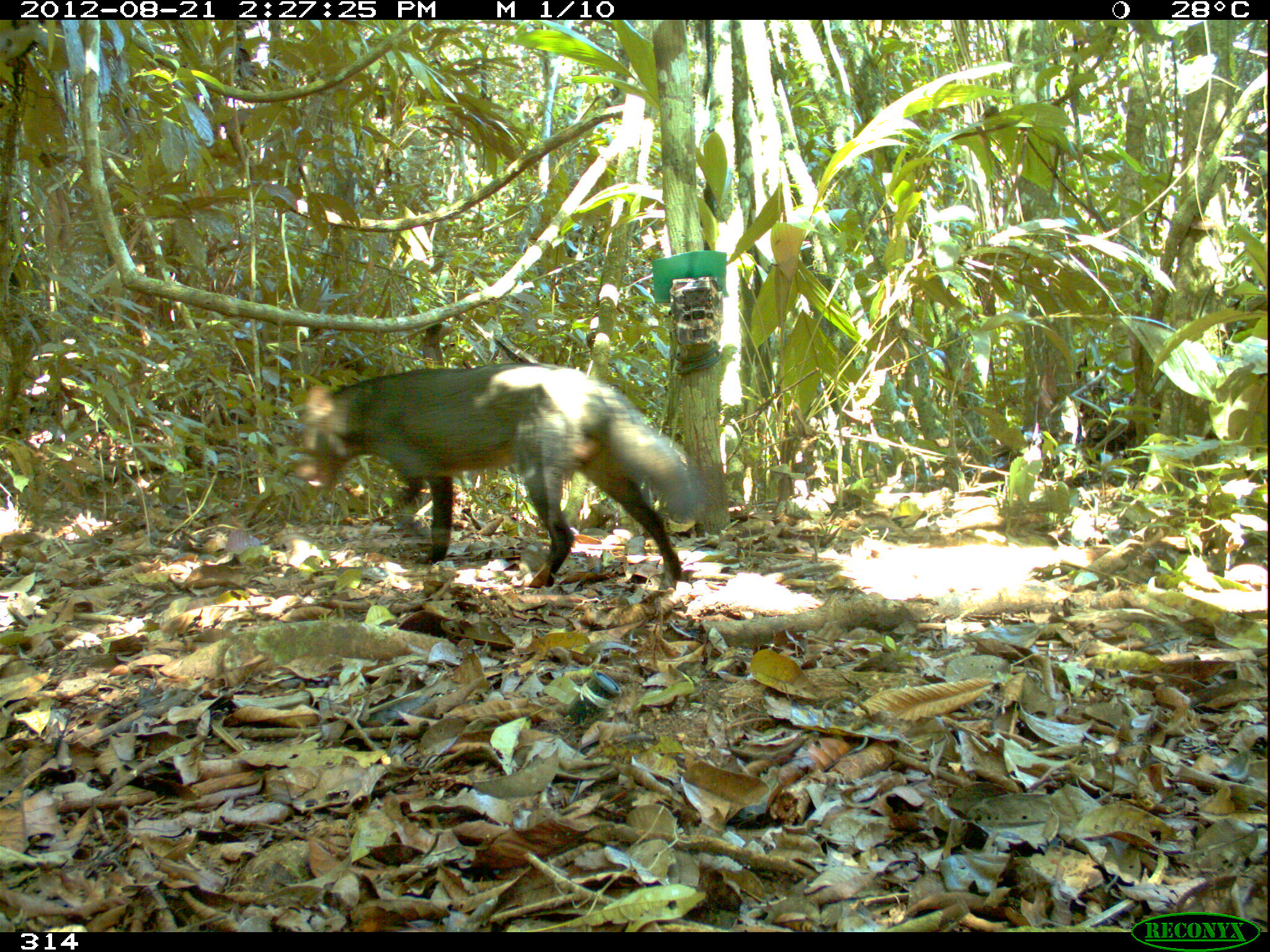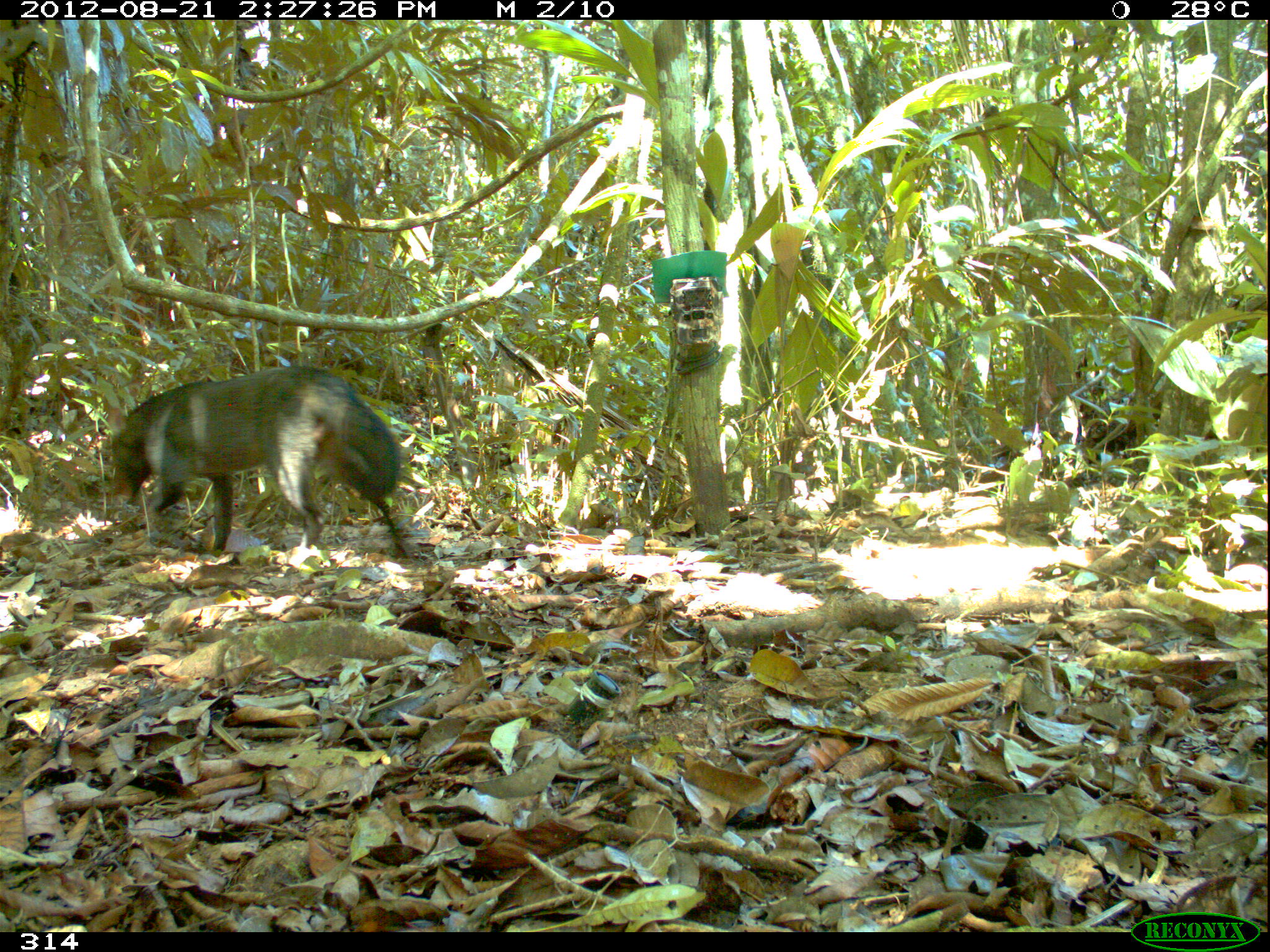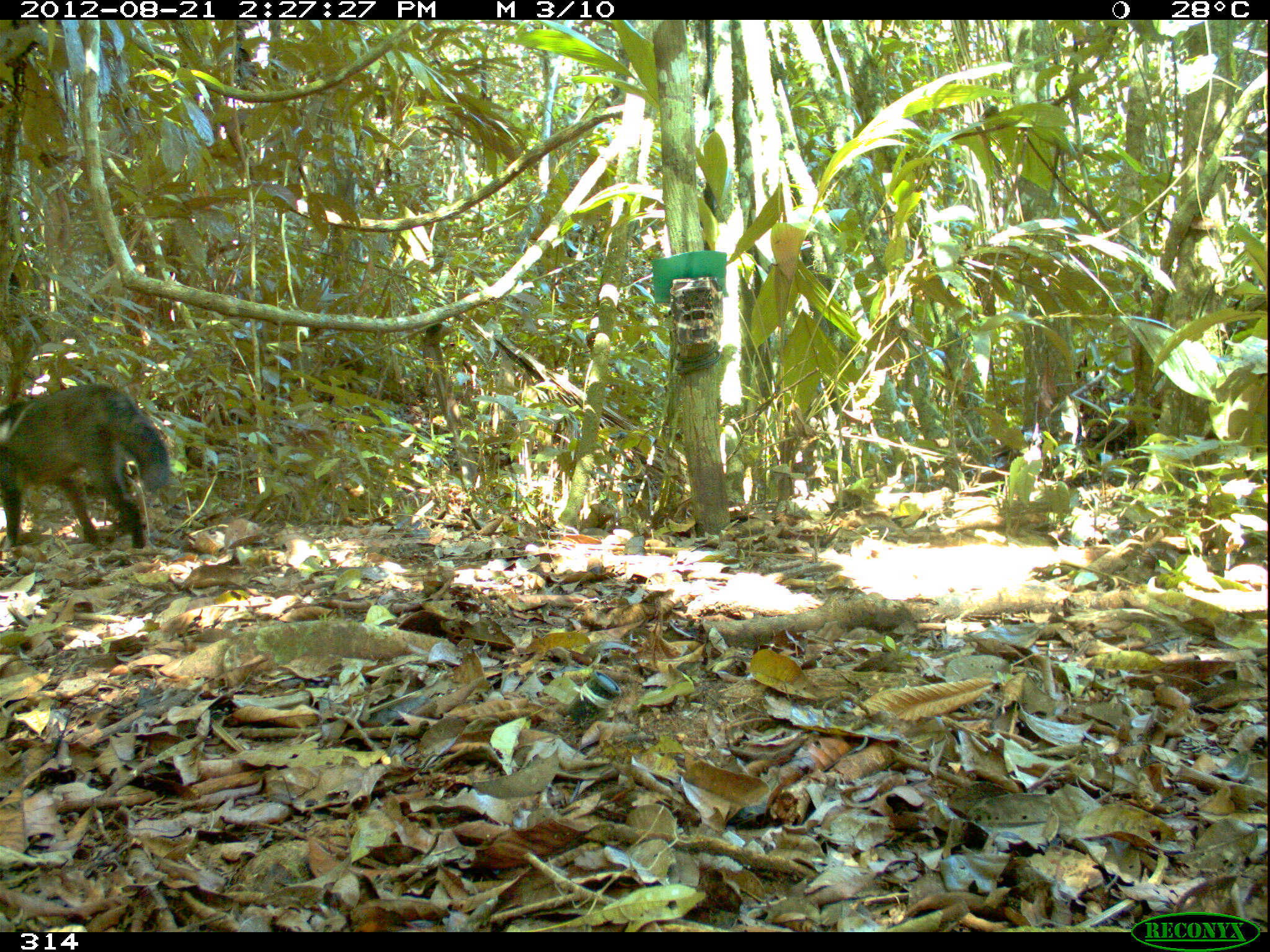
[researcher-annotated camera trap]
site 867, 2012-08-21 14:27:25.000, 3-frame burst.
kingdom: Animalia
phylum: Chordata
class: Mammalia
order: Carnivora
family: Canidae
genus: Atelocynus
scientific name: Atelocynus microtis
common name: short-eared dog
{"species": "Atelocynus microtis (short-eared dog)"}